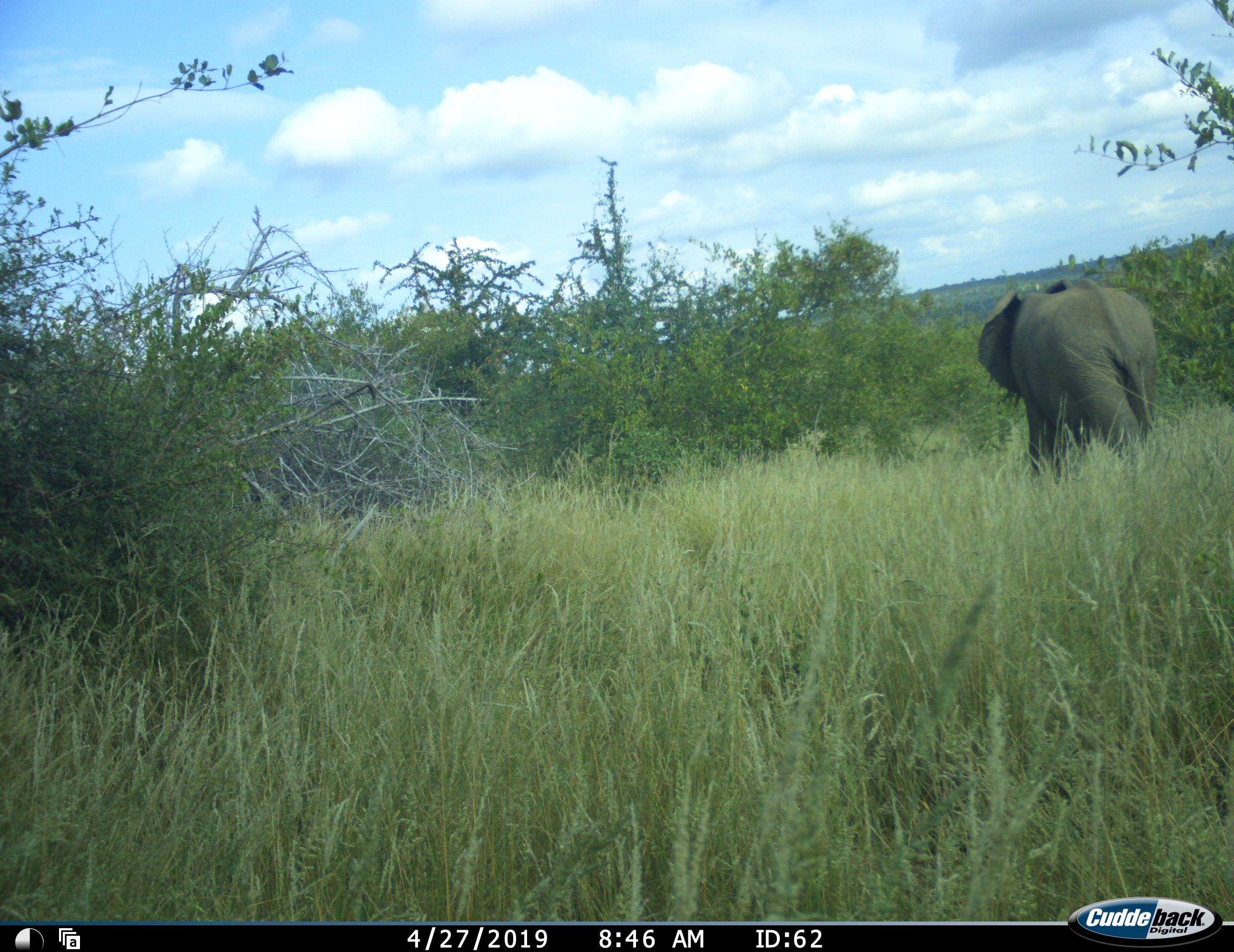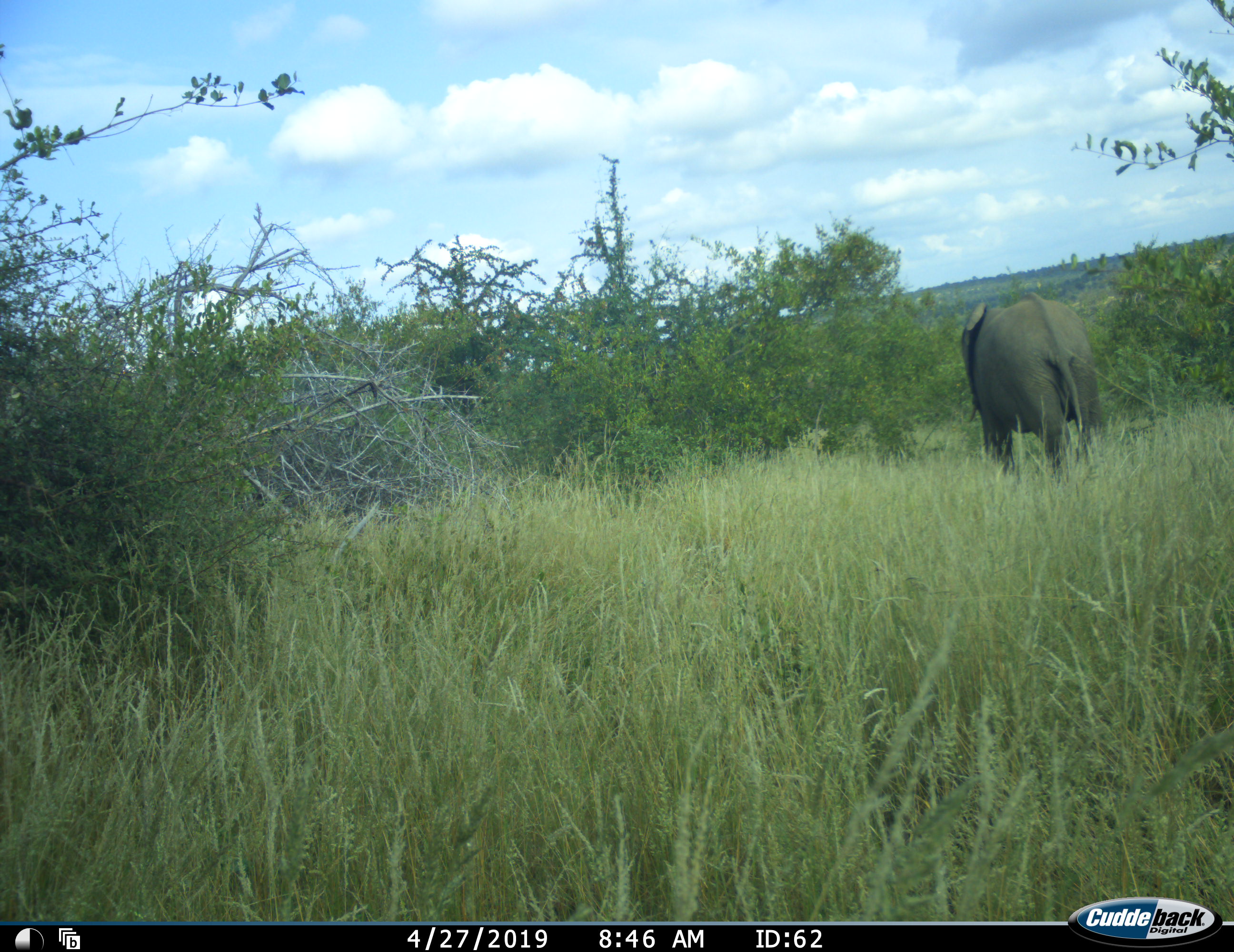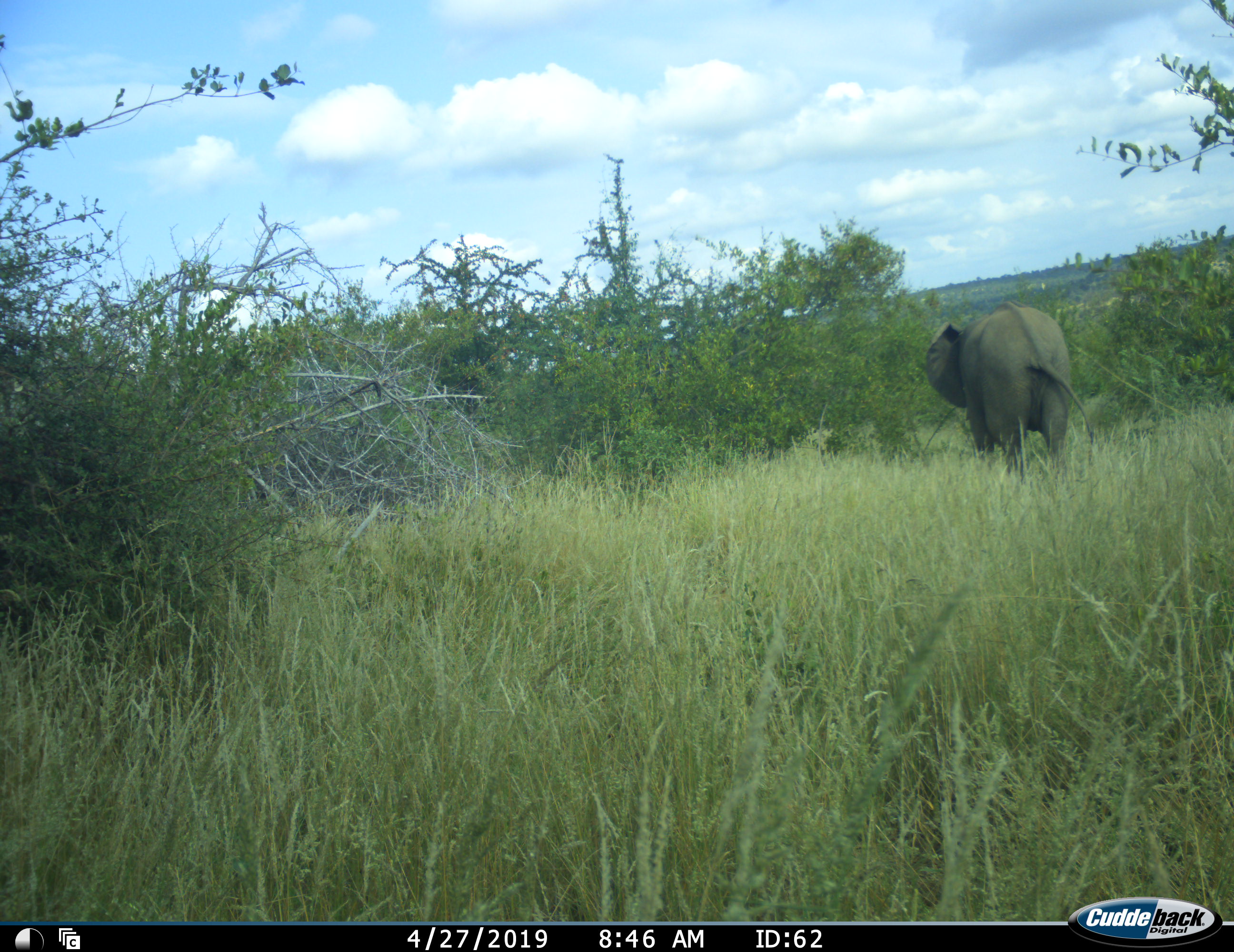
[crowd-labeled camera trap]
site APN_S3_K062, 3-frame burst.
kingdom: Animalia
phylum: Chordata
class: Mammalia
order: Proboscidea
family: Elephantidae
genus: Loxodonta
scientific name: Loxodonta africana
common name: african bush elephant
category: elephant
Elephant (african bush elephant) (Loxodonta africana), count 1. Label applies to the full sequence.